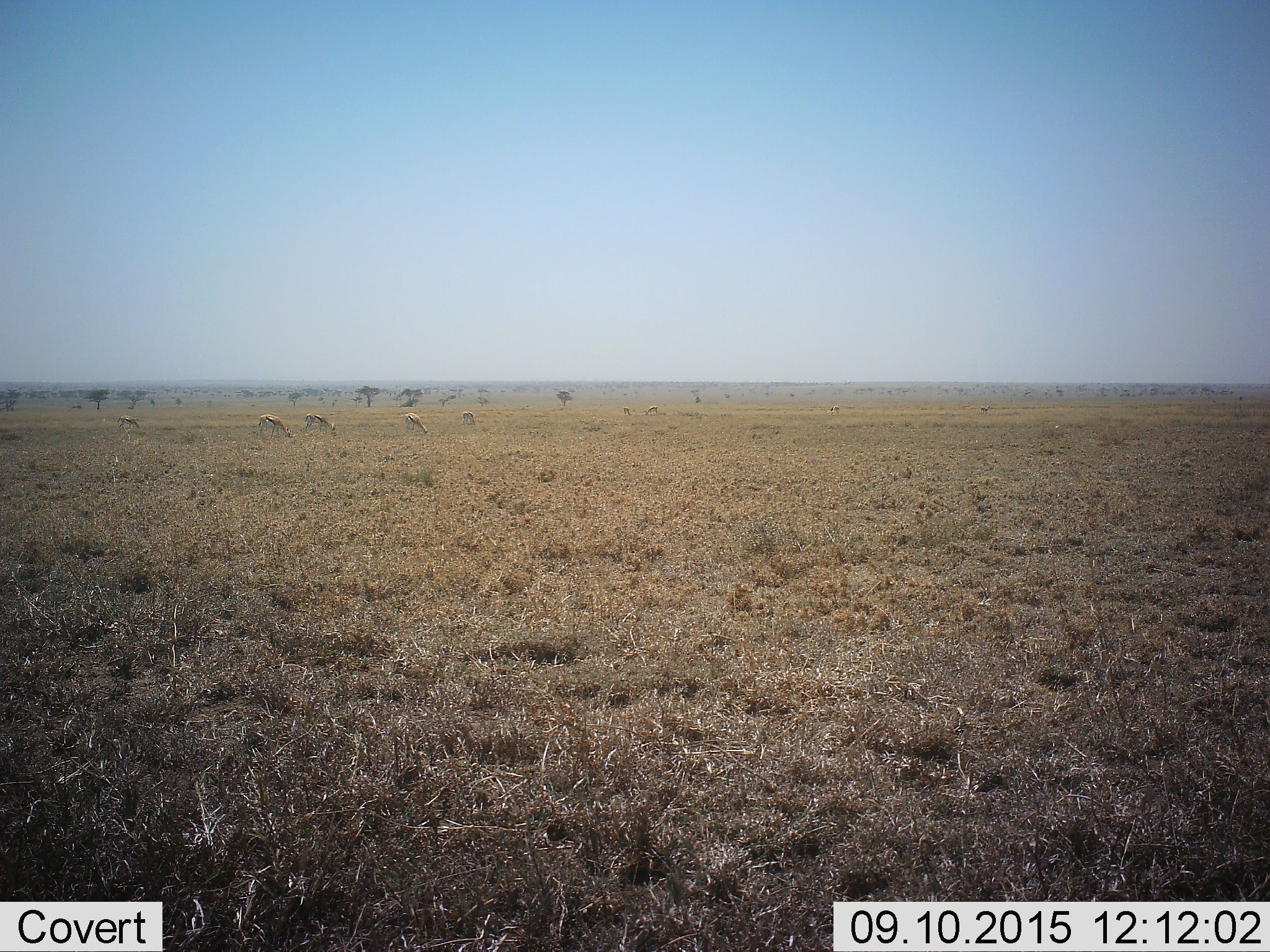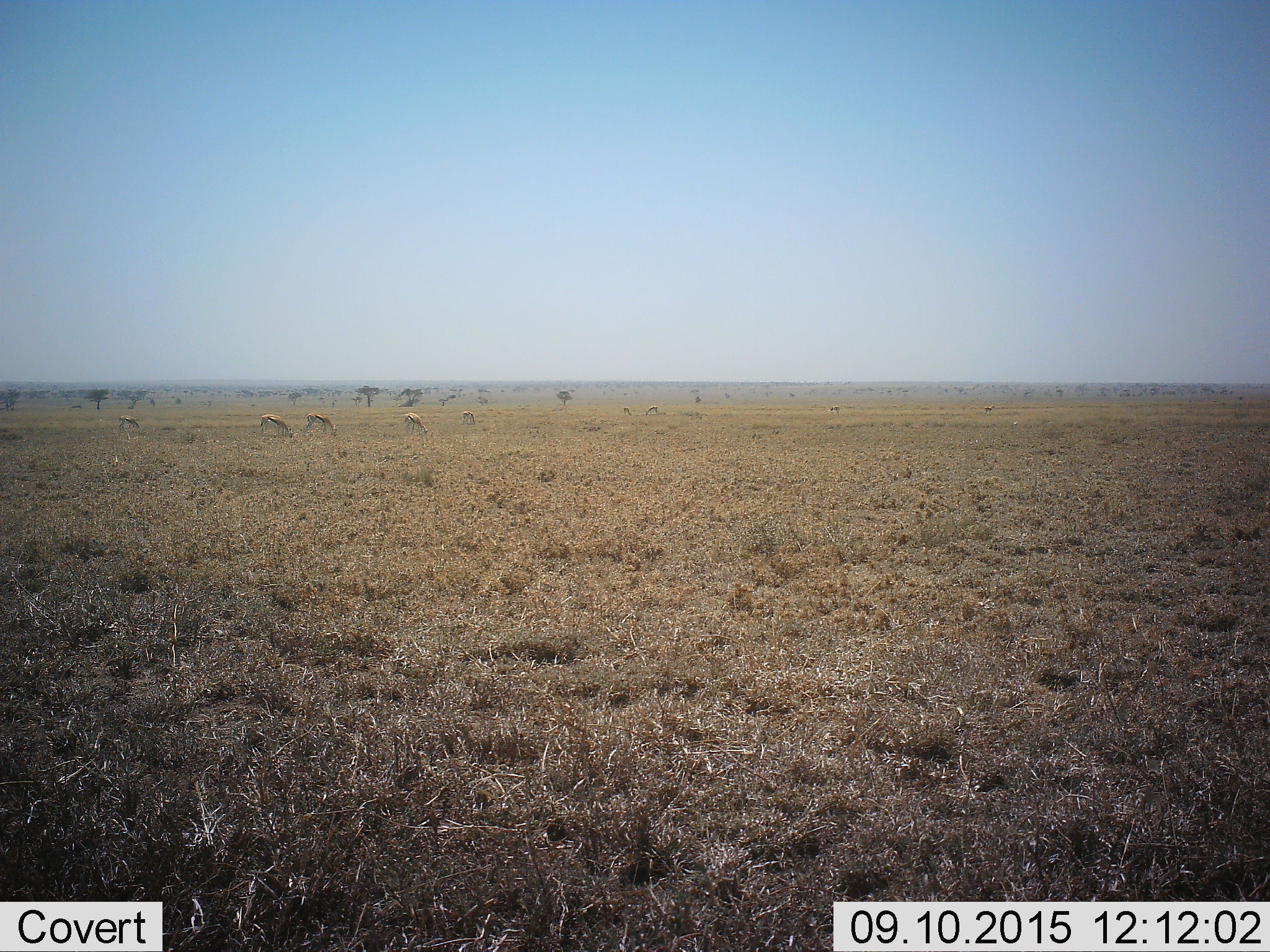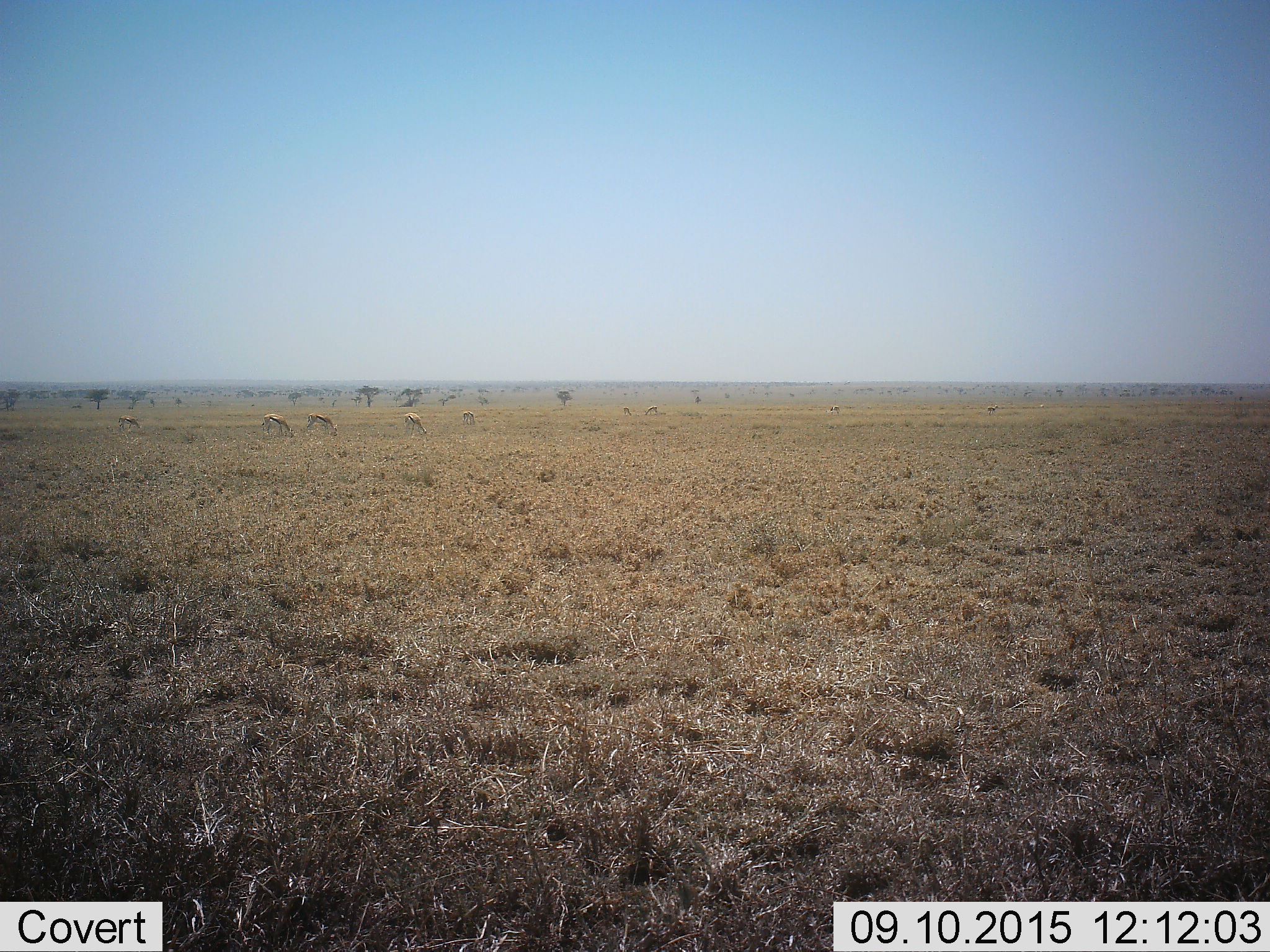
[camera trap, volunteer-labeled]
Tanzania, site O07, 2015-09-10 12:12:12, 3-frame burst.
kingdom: Animalia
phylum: Chordata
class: Mammalia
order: Artiodactyla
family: Bovidae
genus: Eudorcas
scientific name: Eudorcas thomsonii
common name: thomson's gazelle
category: gazellethomsons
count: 9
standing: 62%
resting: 0%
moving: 12%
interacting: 0%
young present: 12%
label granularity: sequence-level